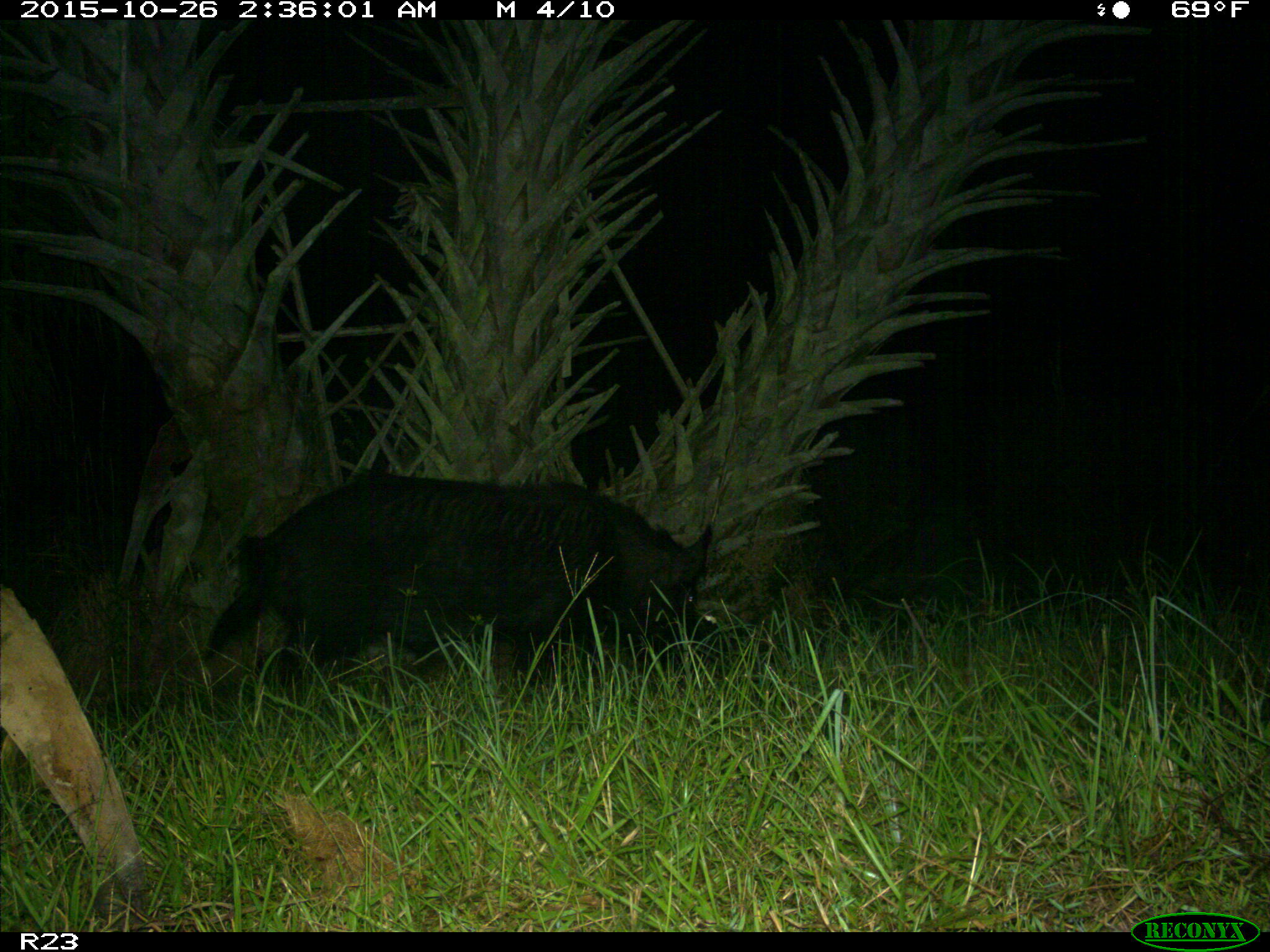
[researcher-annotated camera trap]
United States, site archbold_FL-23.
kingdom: Animalia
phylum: Chordata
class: Mammalia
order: Artiodactyla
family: Suidae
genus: Sus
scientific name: Sus scrofa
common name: wild boar